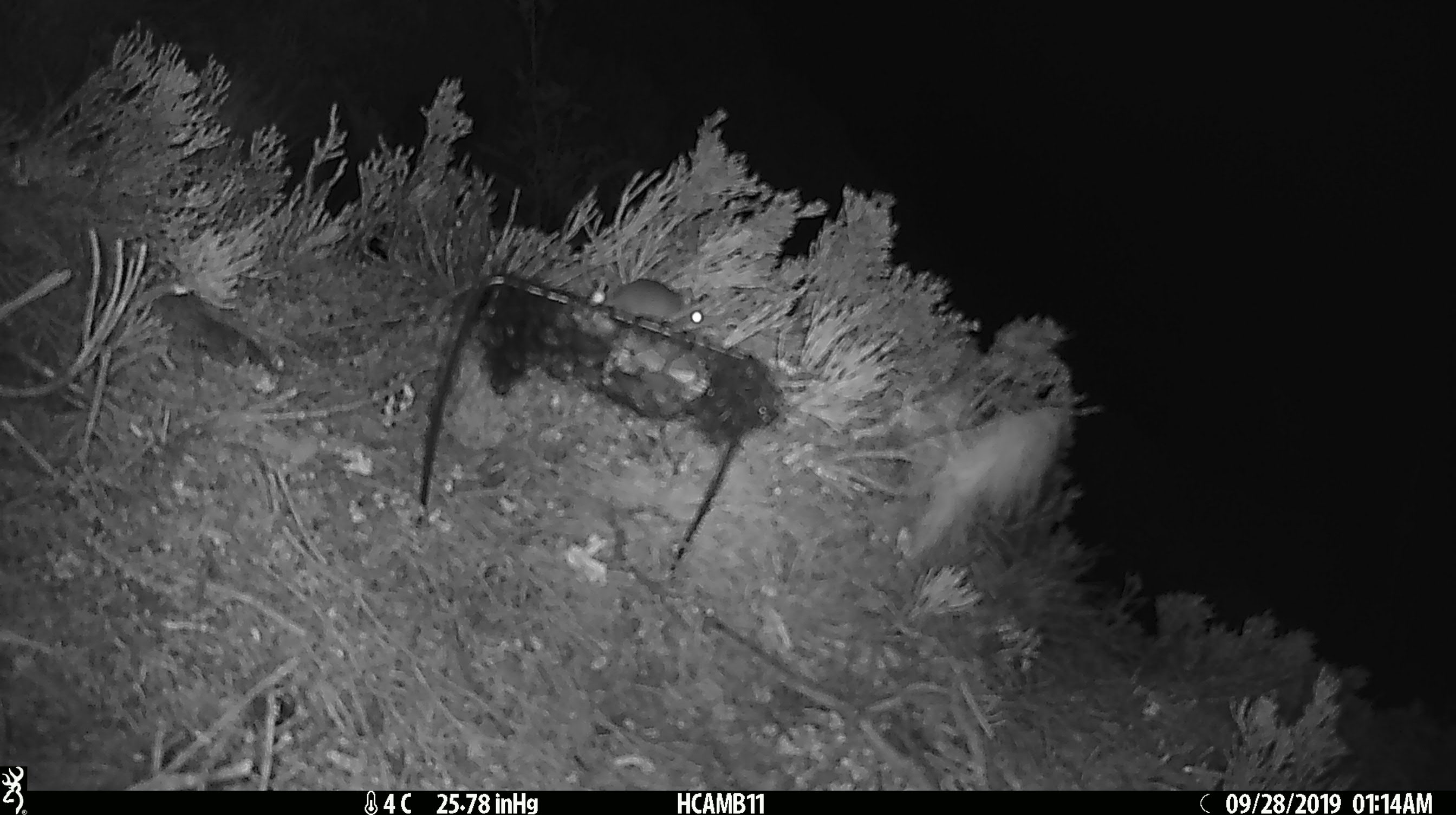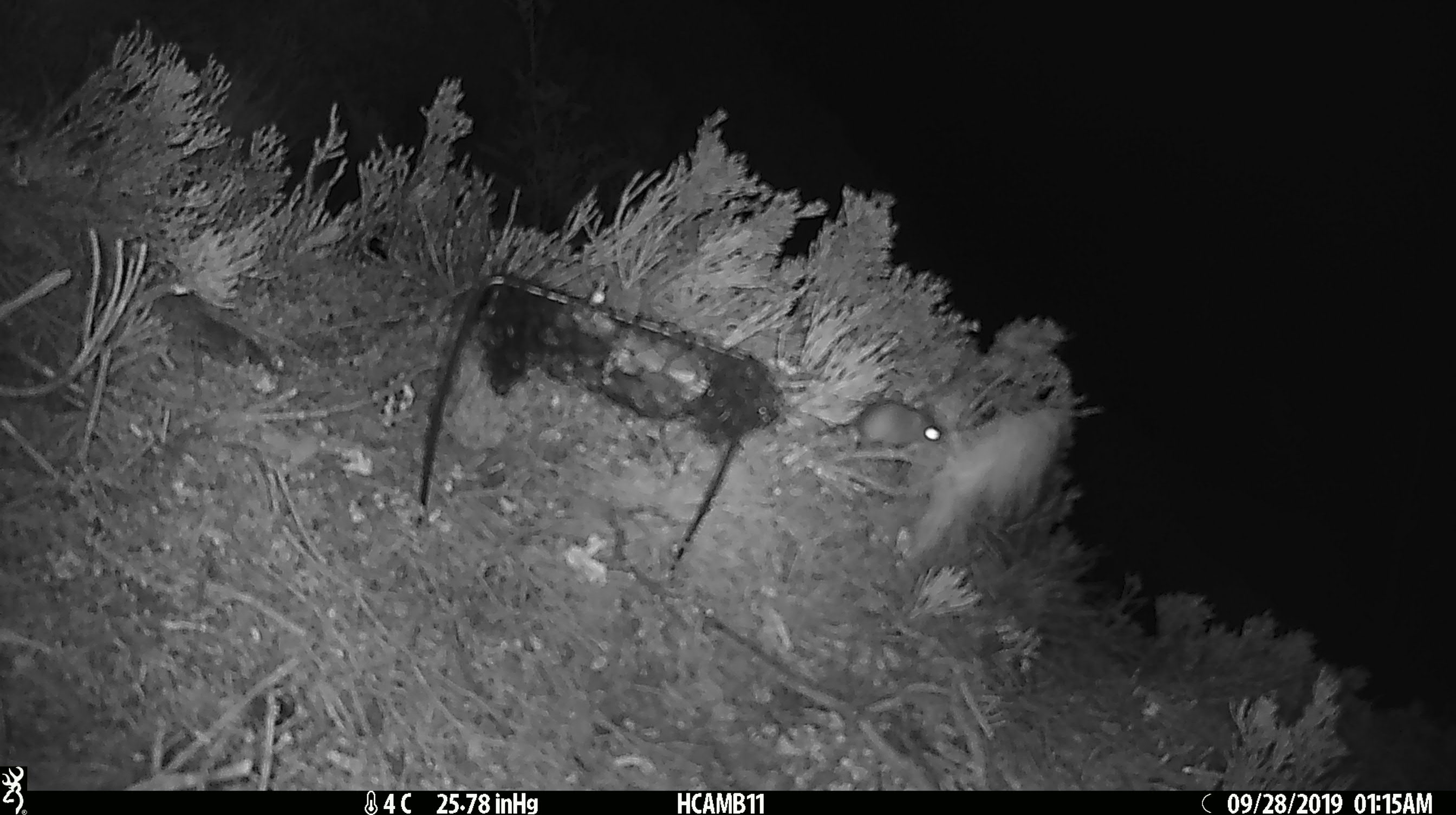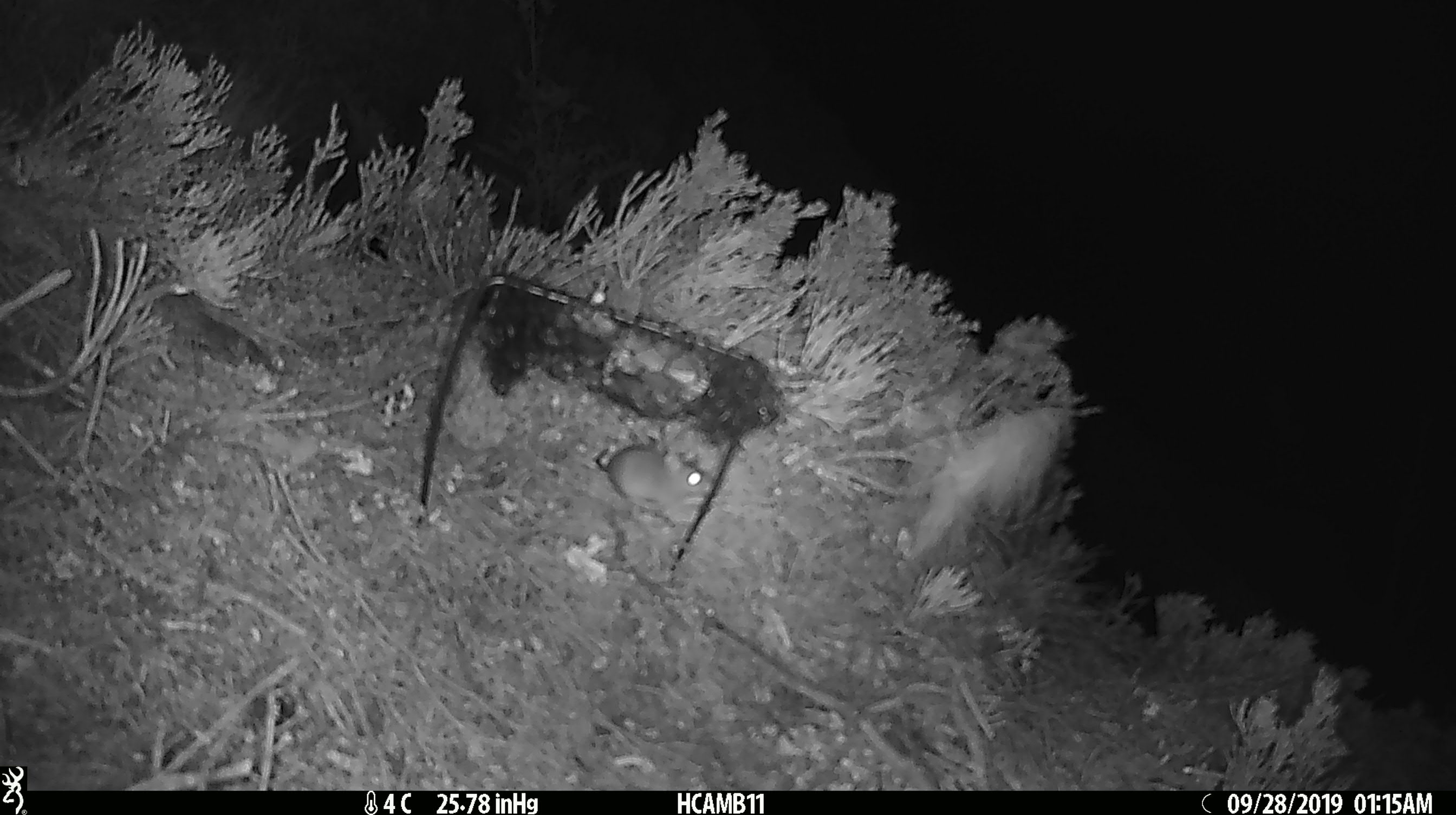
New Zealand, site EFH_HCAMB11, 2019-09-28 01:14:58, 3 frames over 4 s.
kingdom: Animalia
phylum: Chordata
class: Mammalia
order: Rodentia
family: Muridae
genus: Mus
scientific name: Mus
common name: mouse